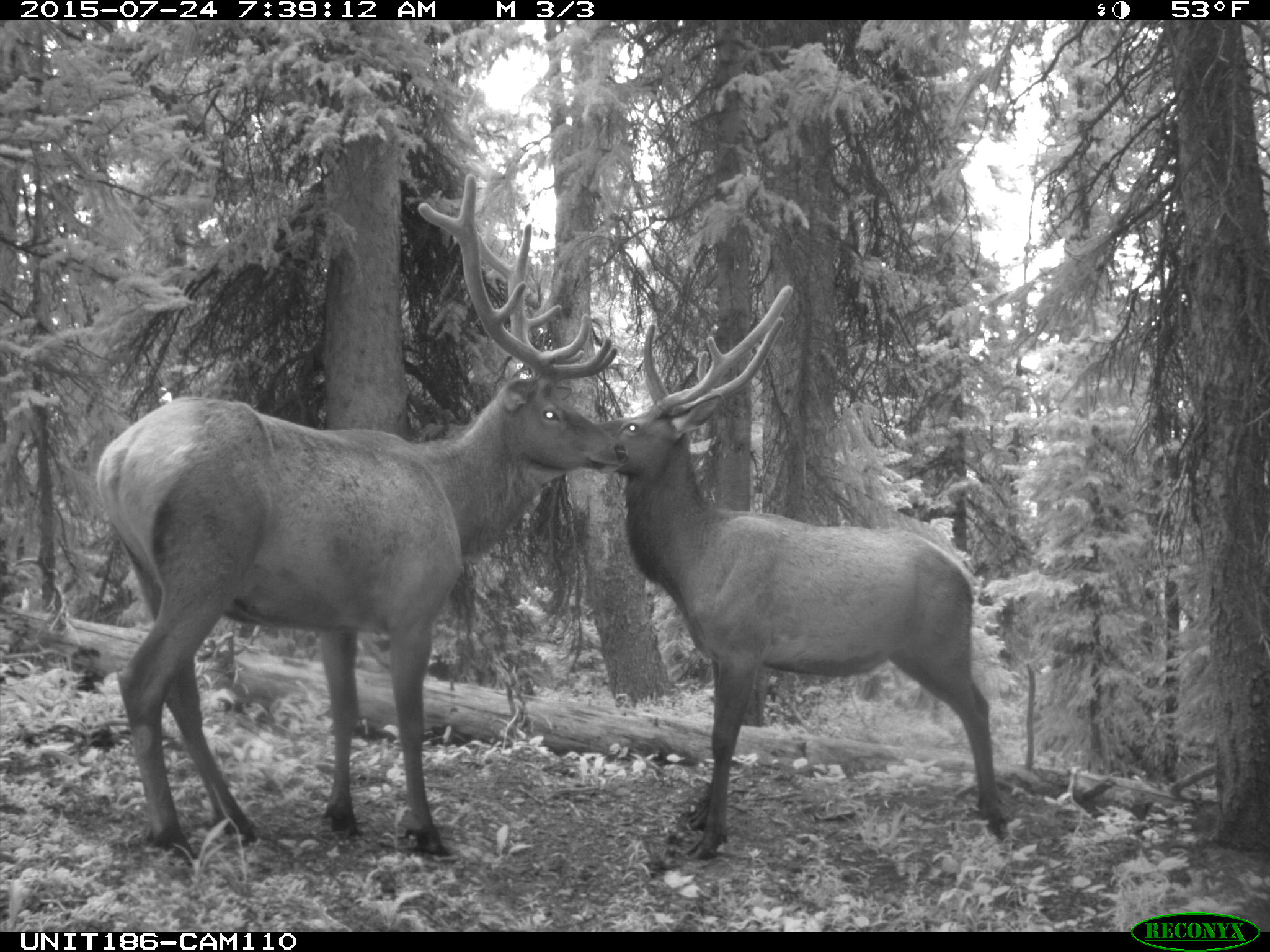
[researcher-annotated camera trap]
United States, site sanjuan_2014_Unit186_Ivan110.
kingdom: Animalia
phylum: Chordata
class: Mammalia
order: Artiodactyla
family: Cervidae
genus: Cervus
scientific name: Cervus elaphus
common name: red deer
Cervus elaphus (red deer).